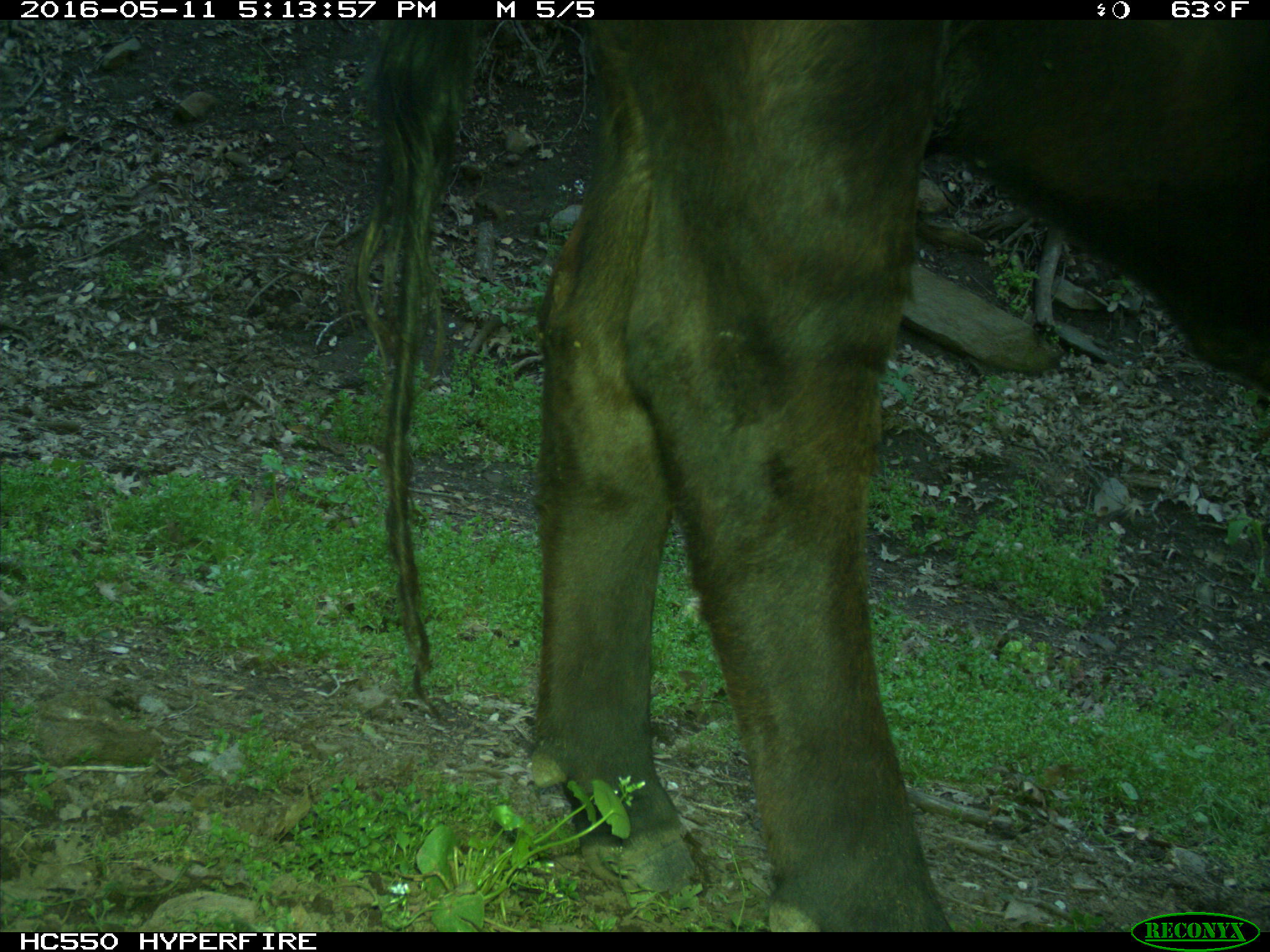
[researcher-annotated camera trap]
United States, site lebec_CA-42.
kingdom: Animalia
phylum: Chordata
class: Mammalia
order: Artiodactyla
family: Bovidae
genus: Bos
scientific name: Bos taurus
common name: domestic cow